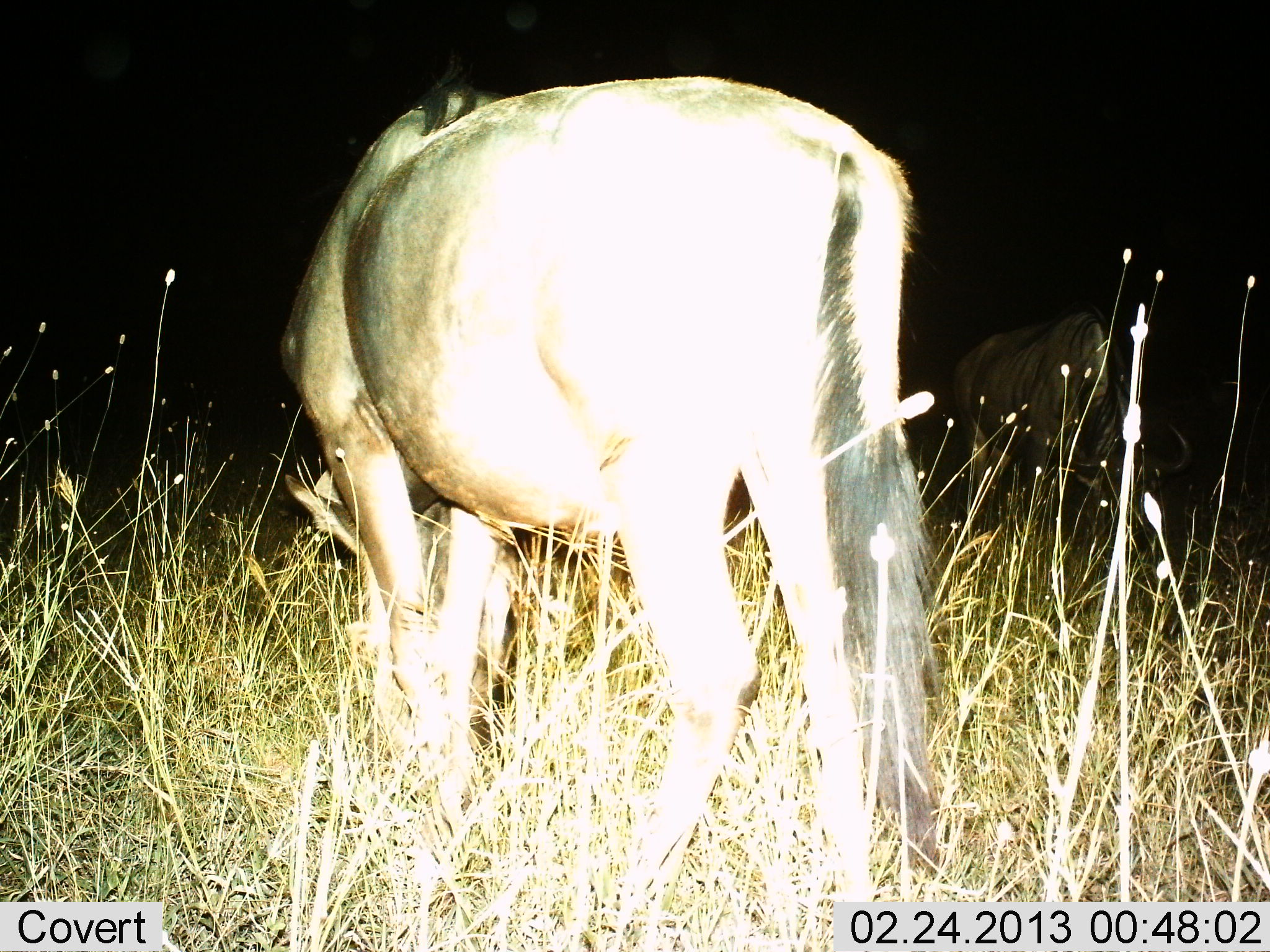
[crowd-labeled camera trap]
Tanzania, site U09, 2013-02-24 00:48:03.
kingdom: Animalia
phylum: Chordata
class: Mammalia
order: Artiodactyla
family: Bovidae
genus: Connochaetes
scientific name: Connochaetes taurinus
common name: blue wildebeest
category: wildebeest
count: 2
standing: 52%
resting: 4%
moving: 9%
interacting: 0%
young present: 0%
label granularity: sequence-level